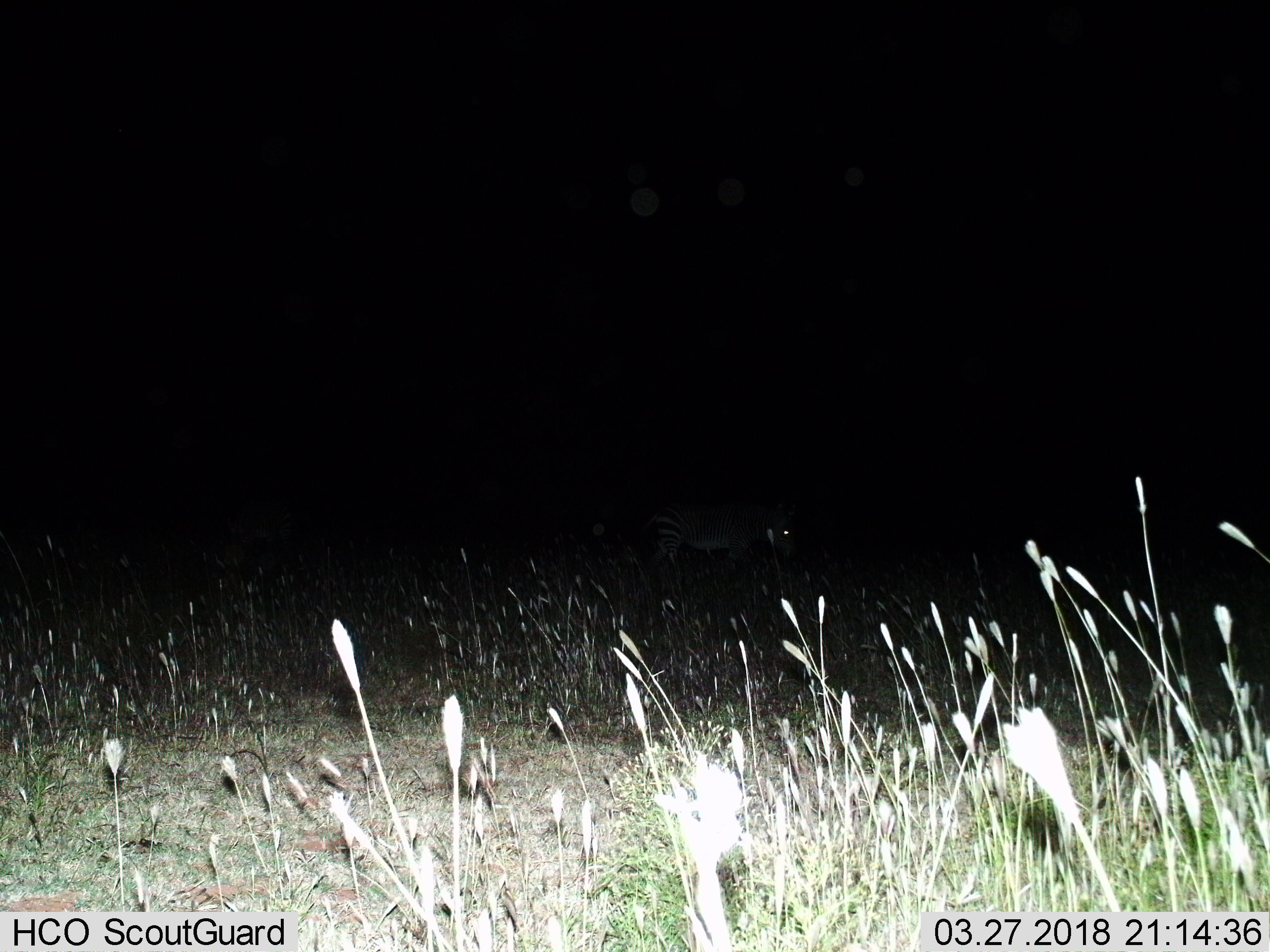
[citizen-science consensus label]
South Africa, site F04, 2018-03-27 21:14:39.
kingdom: Animalia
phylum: Chordata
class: Mammalia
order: Perissodactyla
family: Equidae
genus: Equus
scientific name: Equus zebra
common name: mountain zebra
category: zebramountain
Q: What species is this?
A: Zebramountain (mountain zebra) (Equus zebra).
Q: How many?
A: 1.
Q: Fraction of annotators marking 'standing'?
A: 62%.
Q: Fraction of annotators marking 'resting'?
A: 0%.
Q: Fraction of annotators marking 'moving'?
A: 12%.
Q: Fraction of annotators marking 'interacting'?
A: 0%.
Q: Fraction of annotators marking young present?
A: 0%.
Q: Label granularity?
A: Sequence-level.